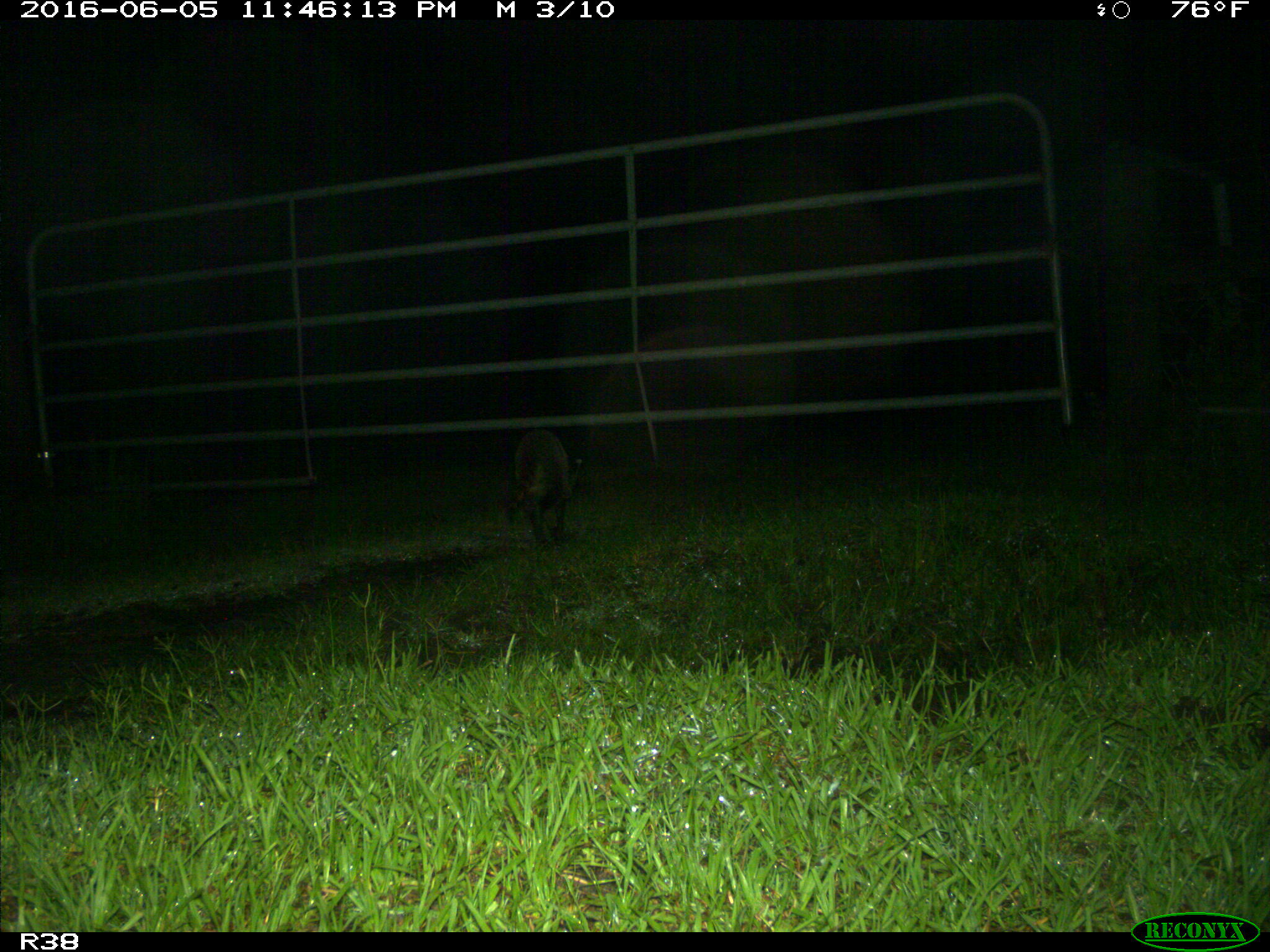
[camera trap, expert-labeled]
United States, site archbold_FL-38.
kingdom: Animalia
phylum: Chordata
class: Mammalia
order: Carnivora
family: Procyonidae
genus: Procyon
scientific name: Procyon lotor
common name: common raccoon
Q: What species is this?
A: Procyon lotor (common raccoon).